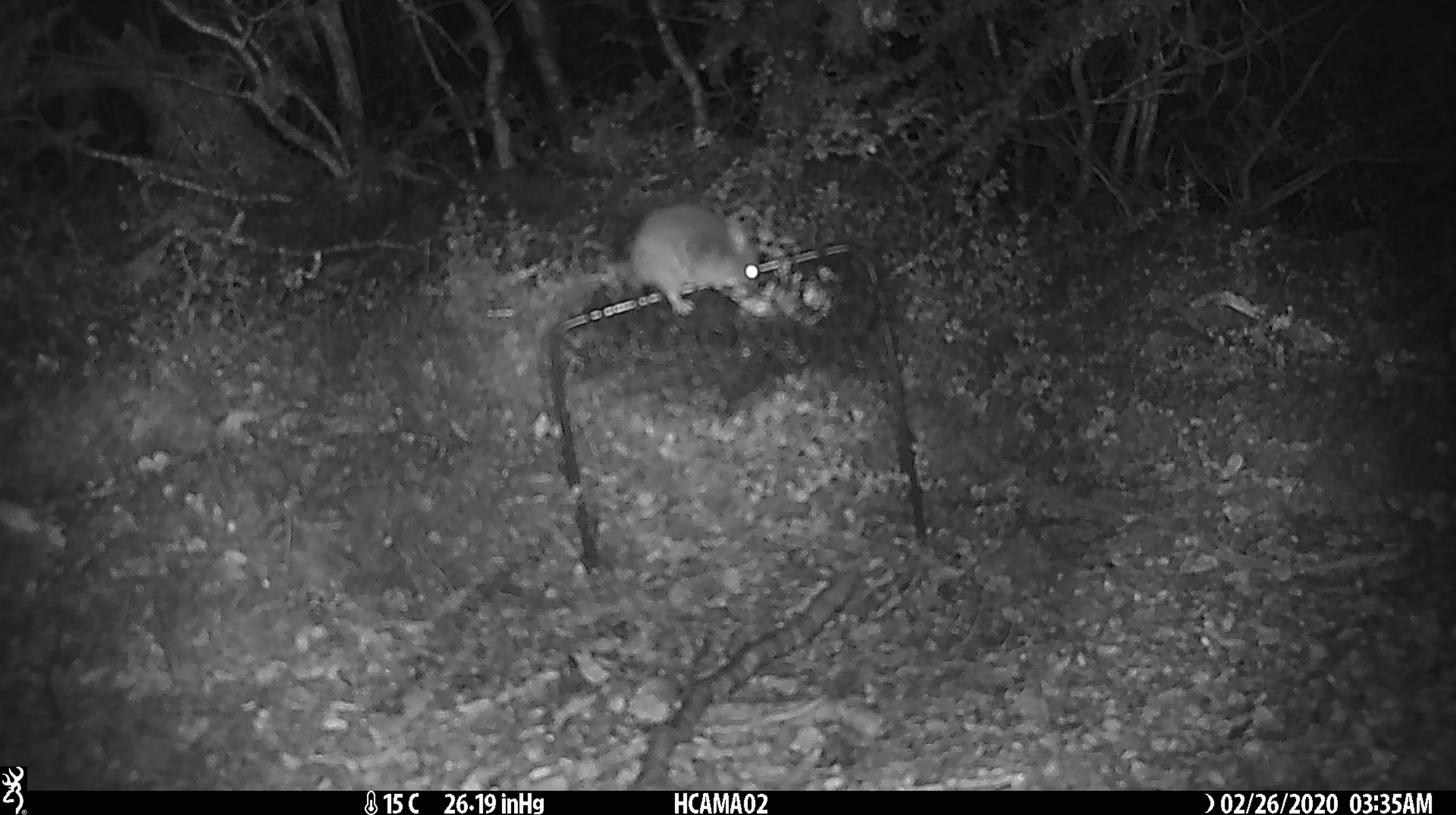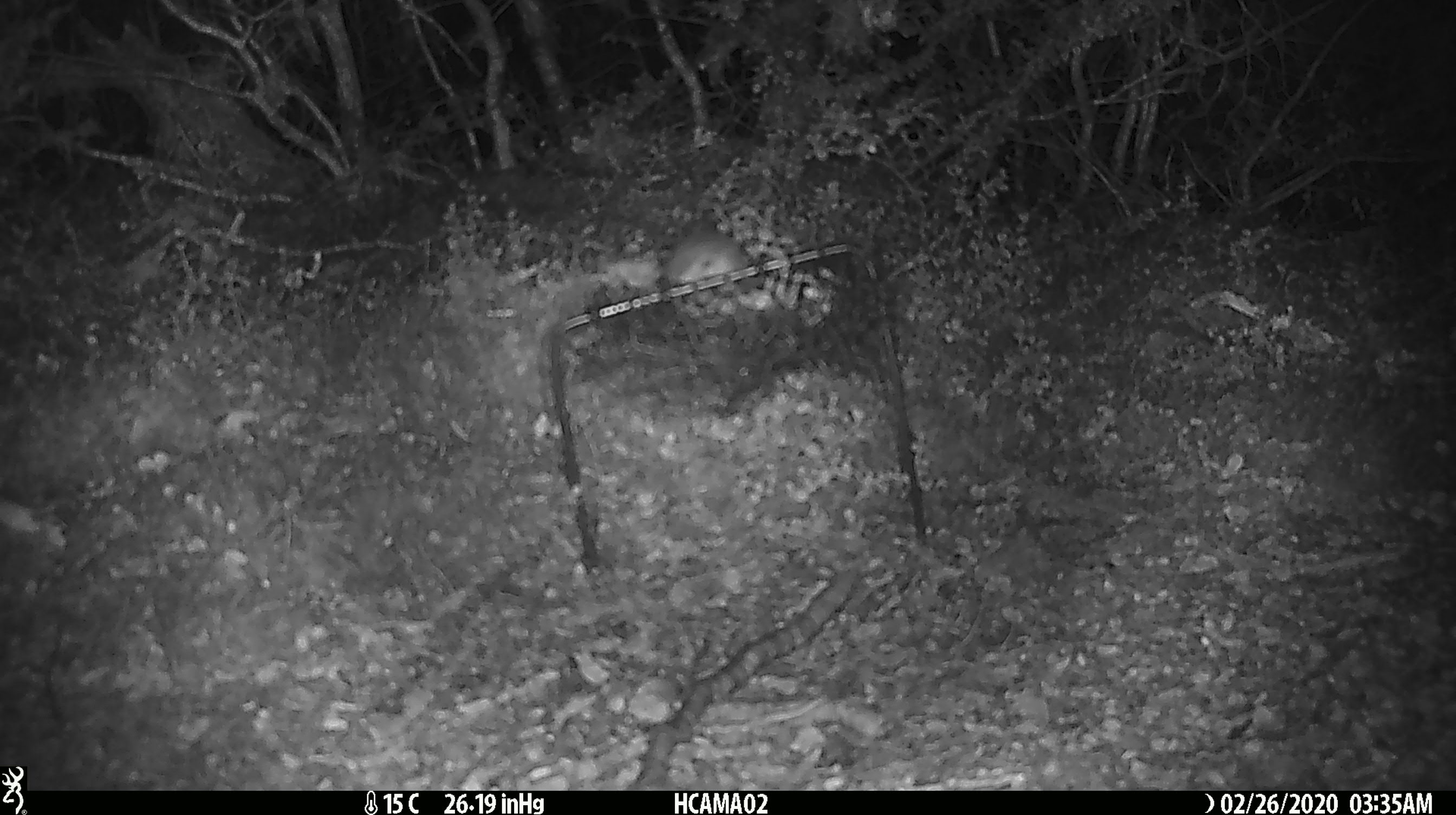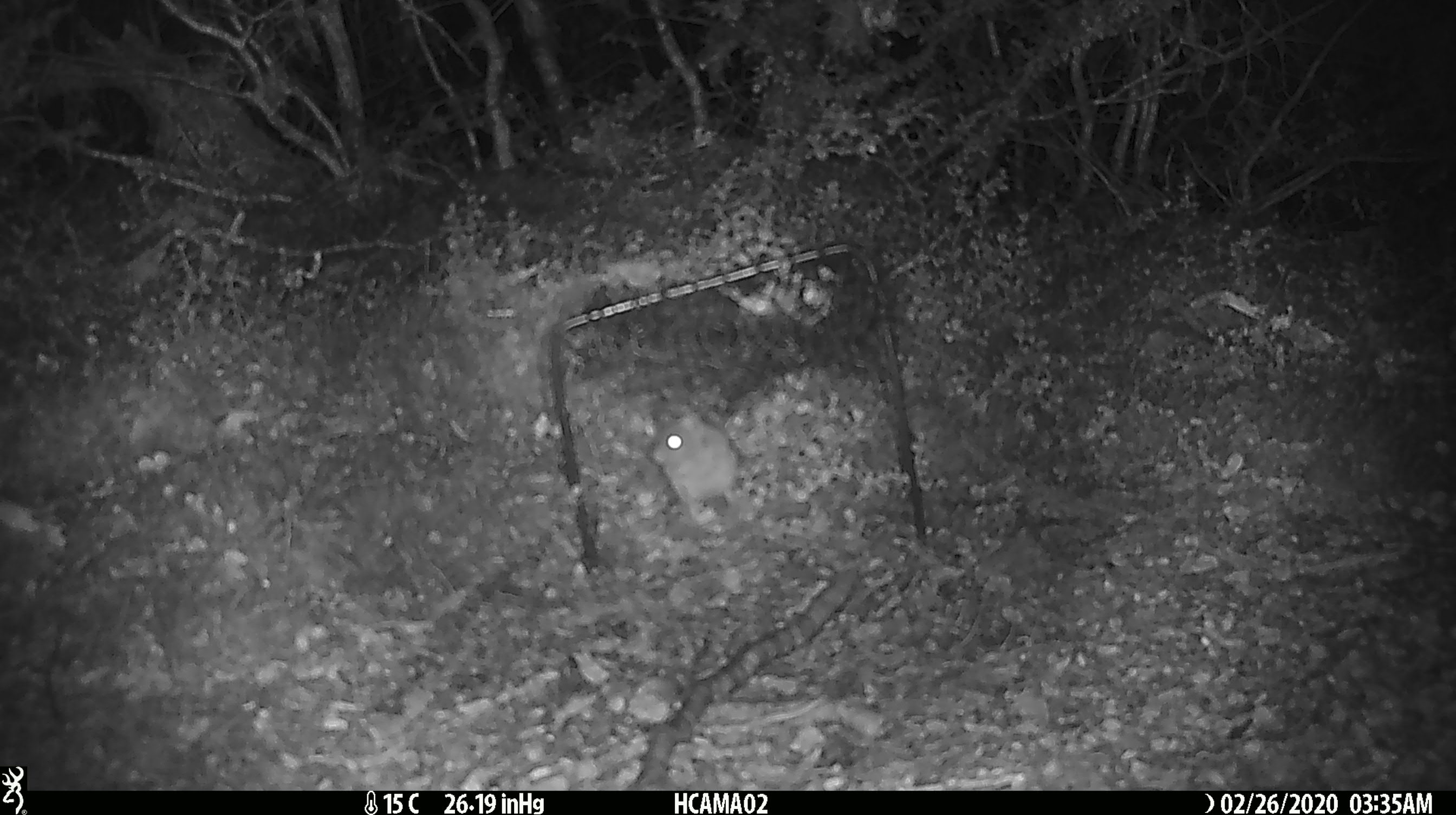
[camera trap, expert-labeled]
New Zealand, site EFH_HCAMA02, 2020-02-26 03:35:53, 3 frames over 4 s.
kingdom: Animalia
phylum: Chordata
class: Mammalia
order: Rodentia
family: Muridae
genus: Mus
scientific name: Mus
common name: mouse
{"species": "mouse (Mus)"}